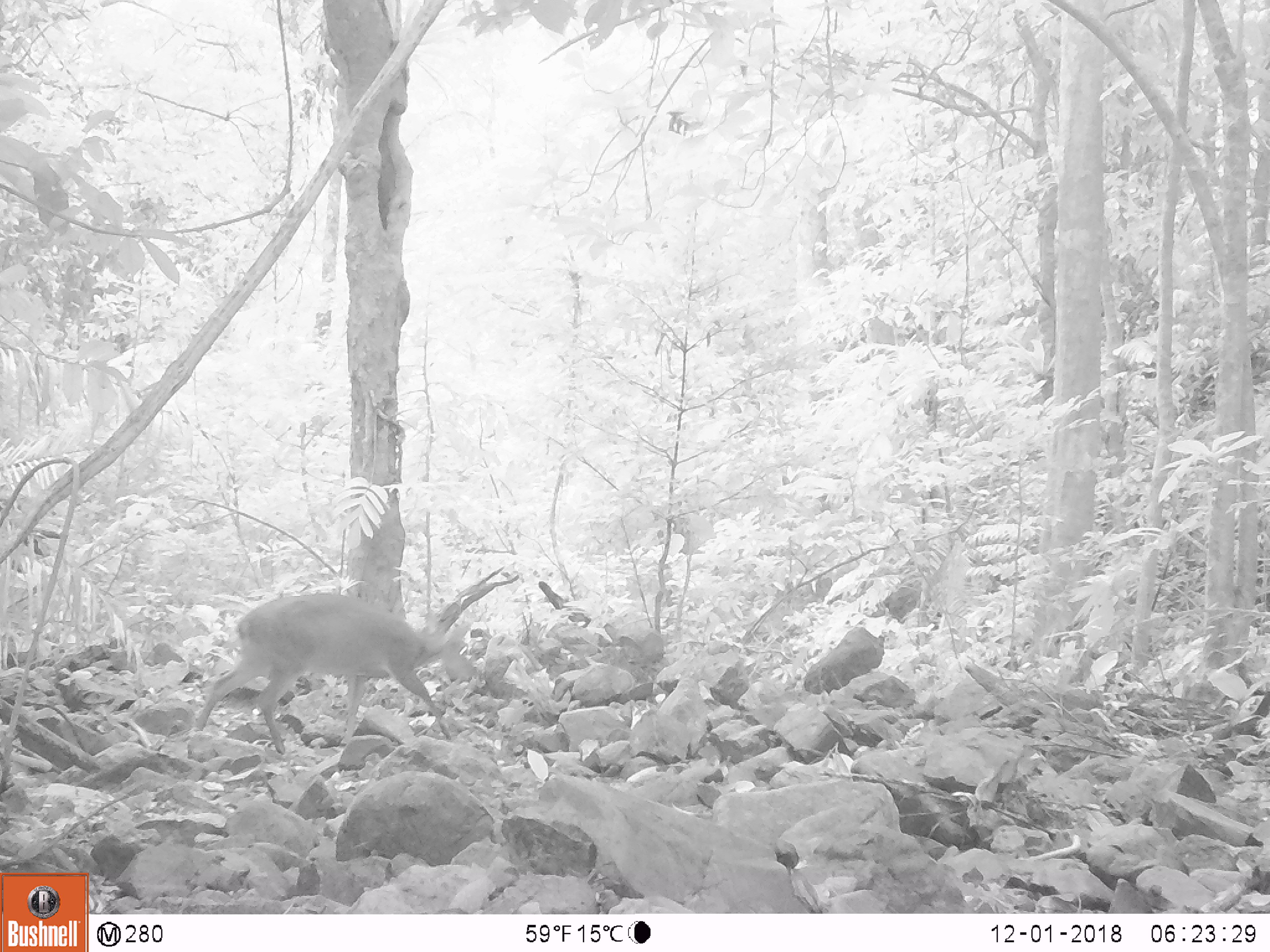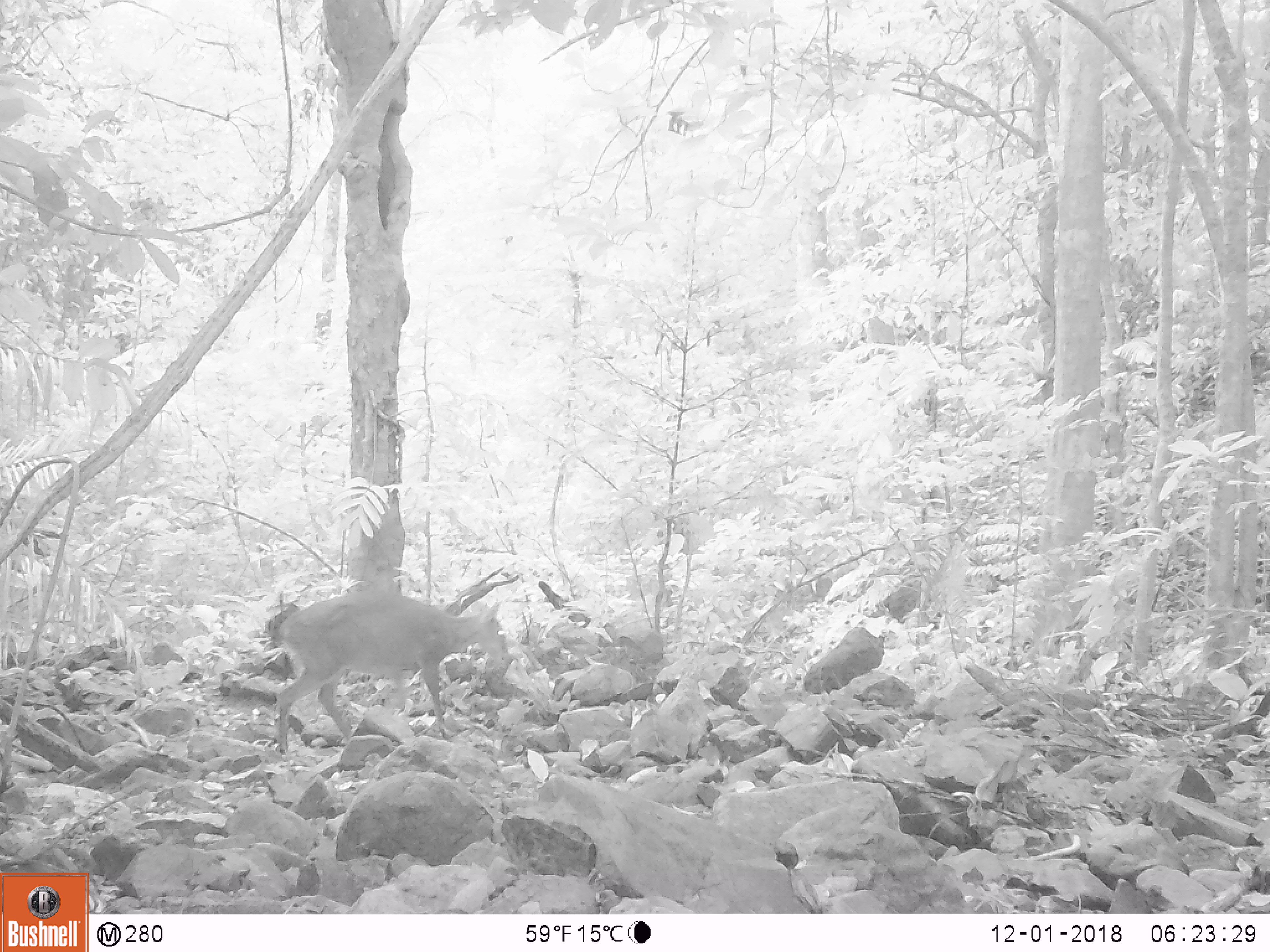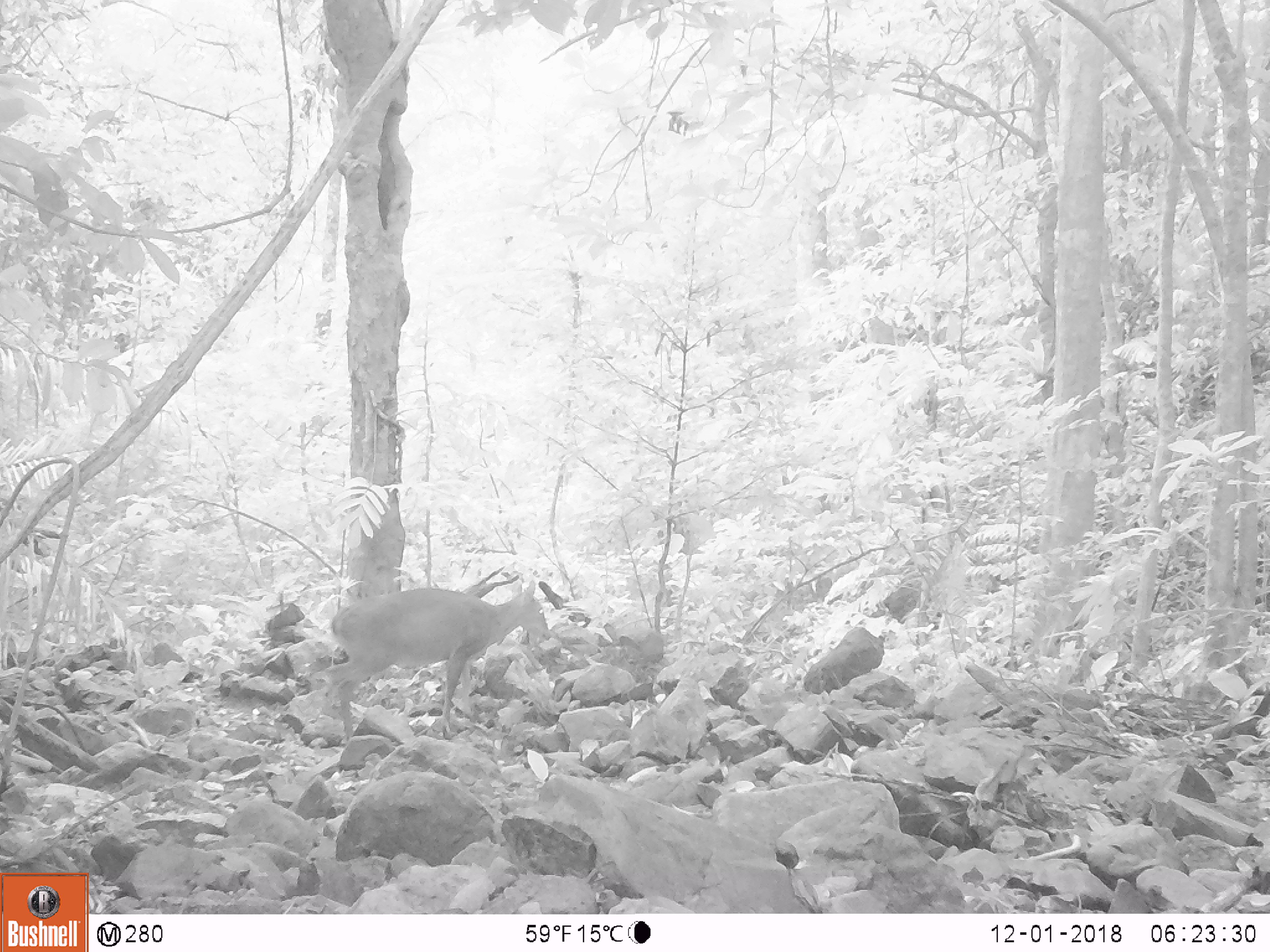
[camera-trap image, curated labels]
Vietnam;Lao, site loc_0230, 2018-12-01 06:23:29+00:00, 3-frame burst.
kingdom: Animalia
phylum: Chordata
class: Mammalia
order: Artiodactyla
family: Cervidae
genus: Muntiacus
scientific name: Muntiacus vuquangensis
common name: large-antlered muntjac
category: large antlered muntjac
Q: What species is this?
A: Large antlered muntjac (large-antlered muntjac) (Muntiacus vuquangensis).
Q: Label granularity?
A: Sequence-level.